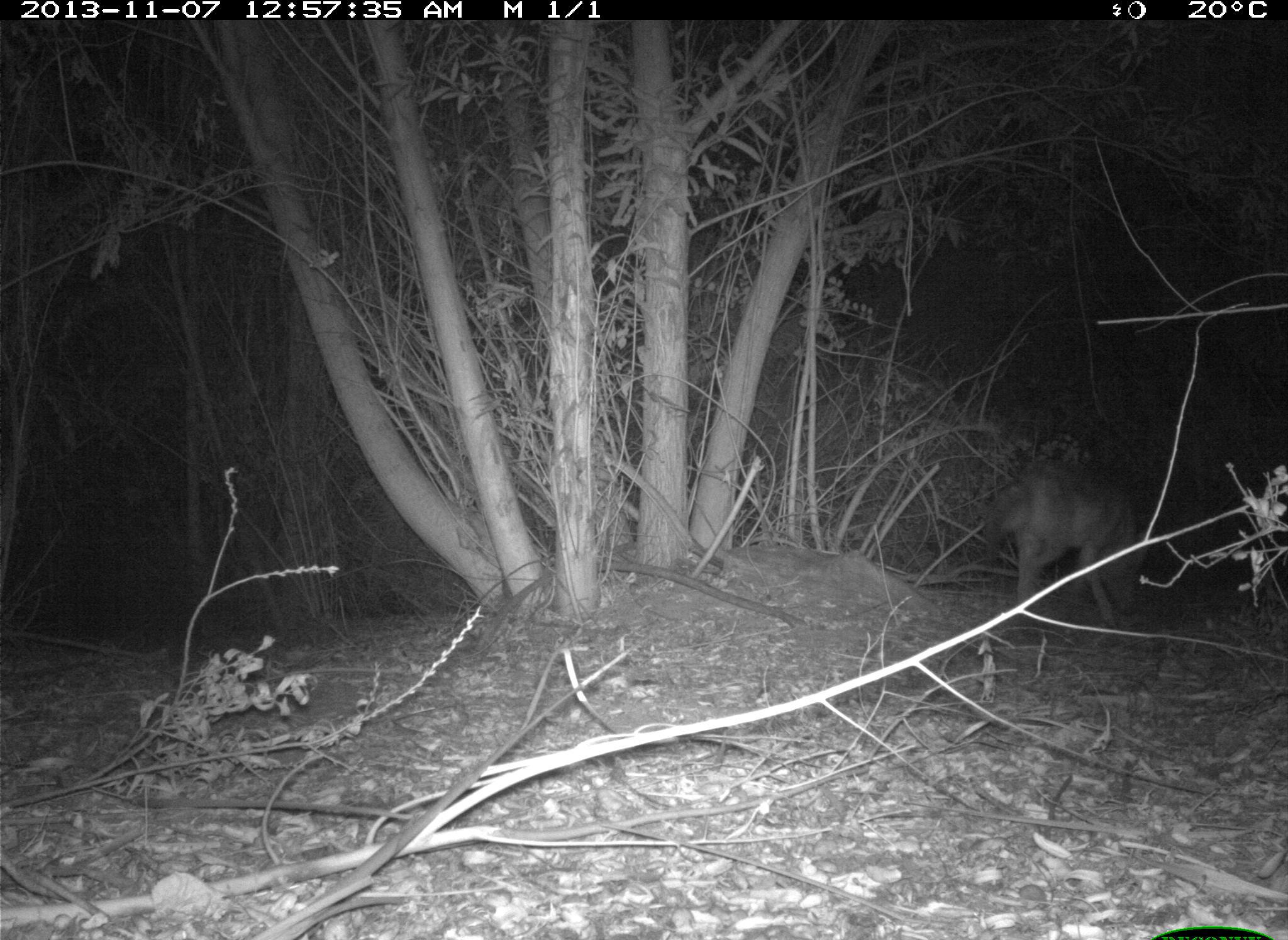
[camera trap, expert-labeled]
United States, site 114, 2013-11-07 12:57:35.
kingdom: Animalia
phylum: Chordata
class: Mammalia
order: Carnivora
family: Canidae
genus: Canis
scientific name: Canis latrans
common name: coyote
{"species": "coyote (Canis latrans)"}